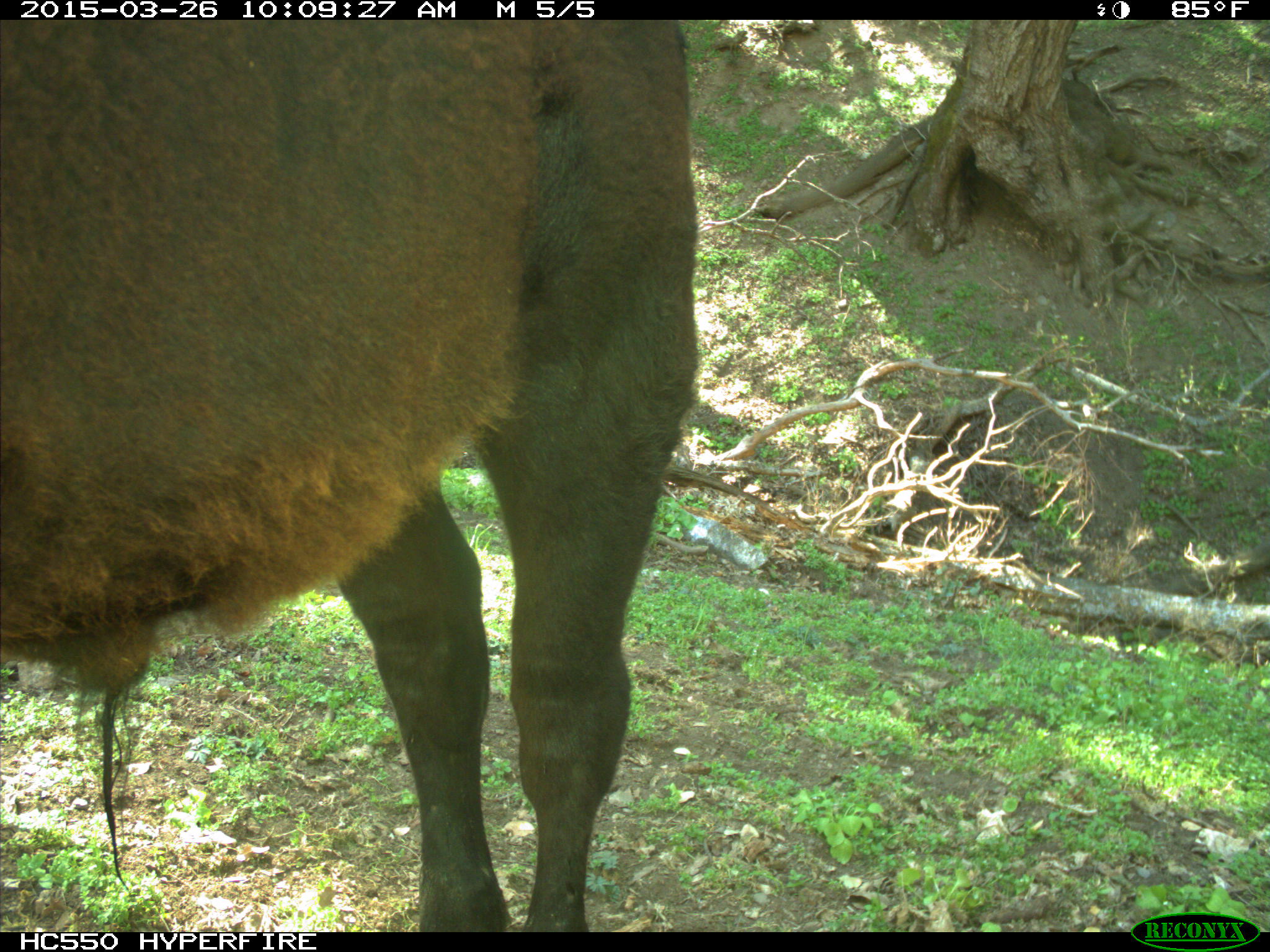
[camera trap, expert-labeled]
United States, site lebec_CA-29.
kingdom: Animalia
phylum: Chordata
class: Mammalia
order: Artiodactyla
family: Bovidae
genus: Bos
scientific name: Bos taurus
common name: domestic cow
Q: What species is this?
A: Bos taurus (domestic cow).